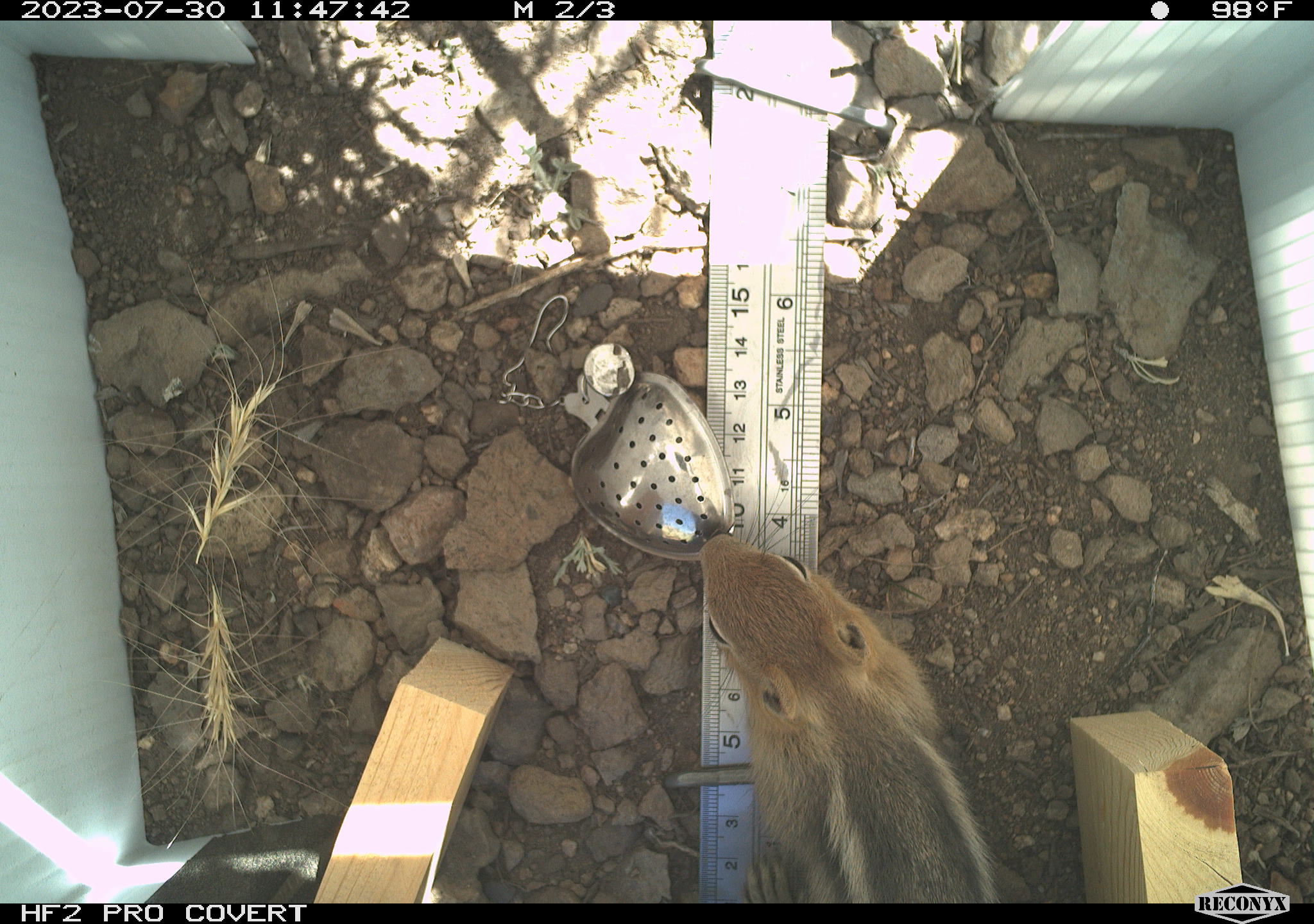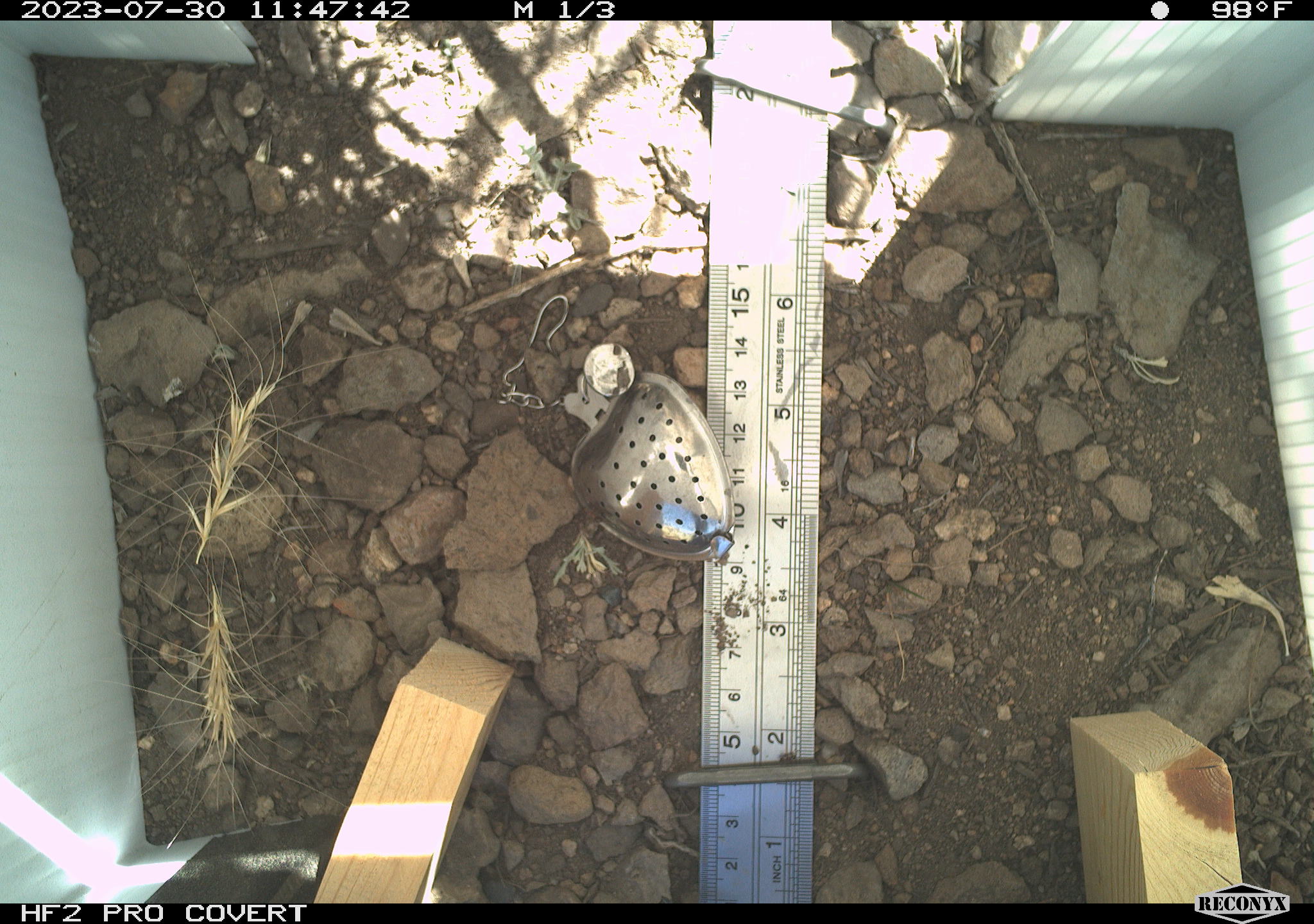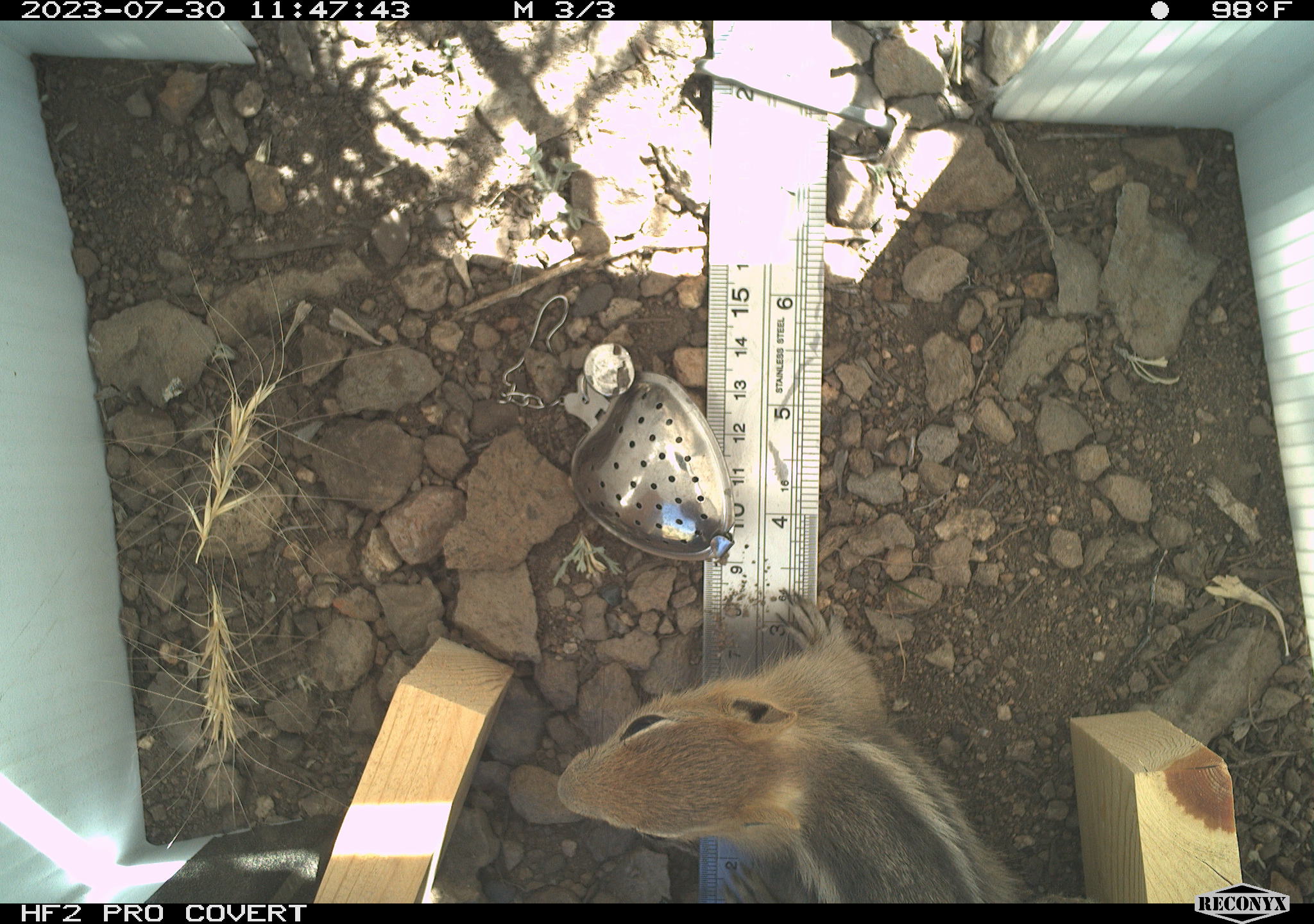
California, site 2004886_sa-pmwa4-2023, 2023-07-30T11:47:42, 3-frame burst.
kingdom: Animalia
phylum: Chordata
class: Mammalia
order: Rodentia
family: Sciuridae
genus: Callospermophilus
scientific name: Callospermophilus lateralis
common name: golden mantled ground squirrel